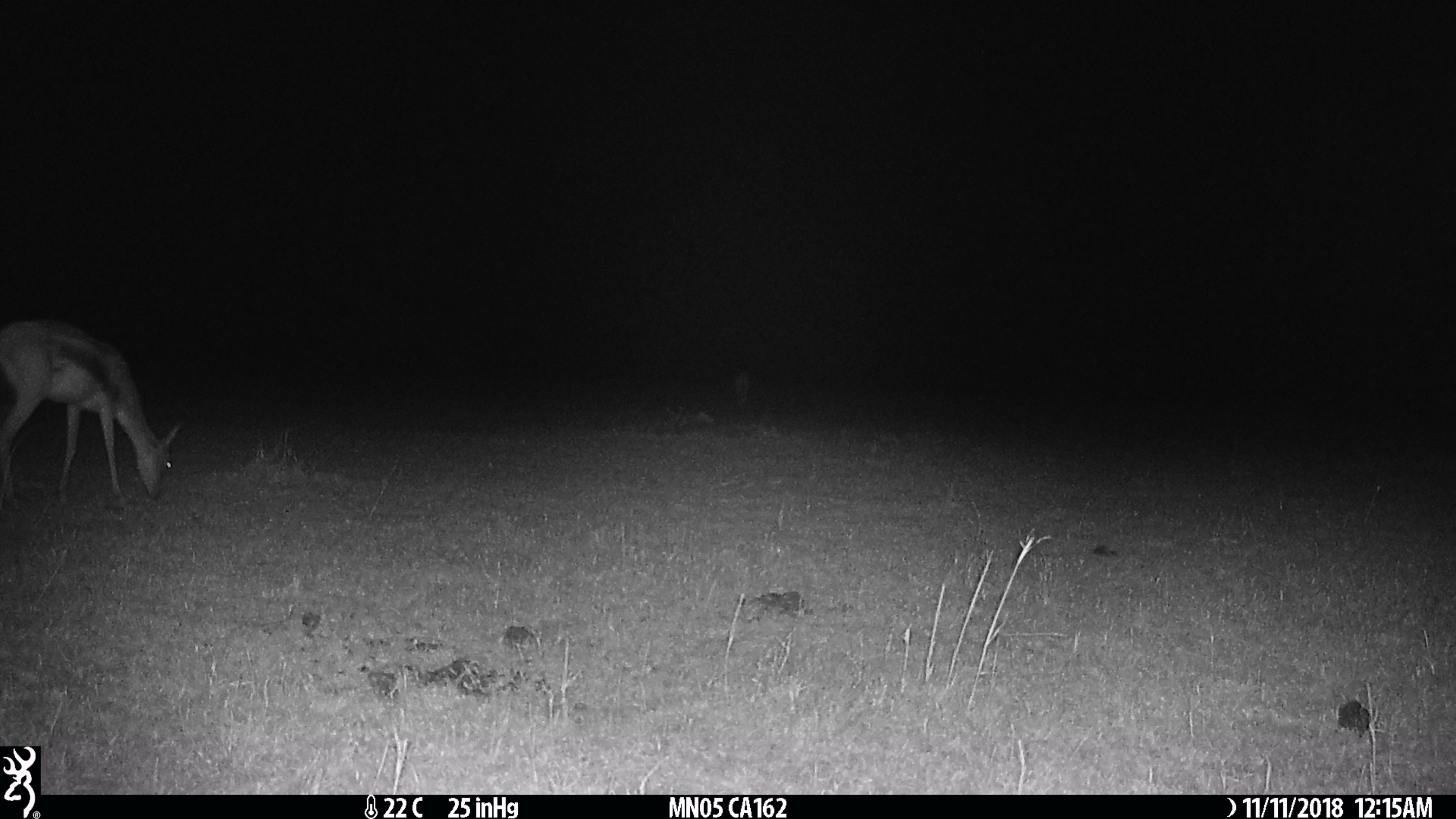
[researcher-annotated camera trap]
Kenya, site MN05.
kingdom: Animalia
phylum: Chordata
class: Mammalia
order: Artiodactyla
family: Bovidae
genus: Eudorcas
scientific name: Eudorcas thomsonii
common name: thomon's gazelle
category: gazelle thomsons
Gazelle thomsons (thomon's gazelle) (Eudorcas thomsonii).